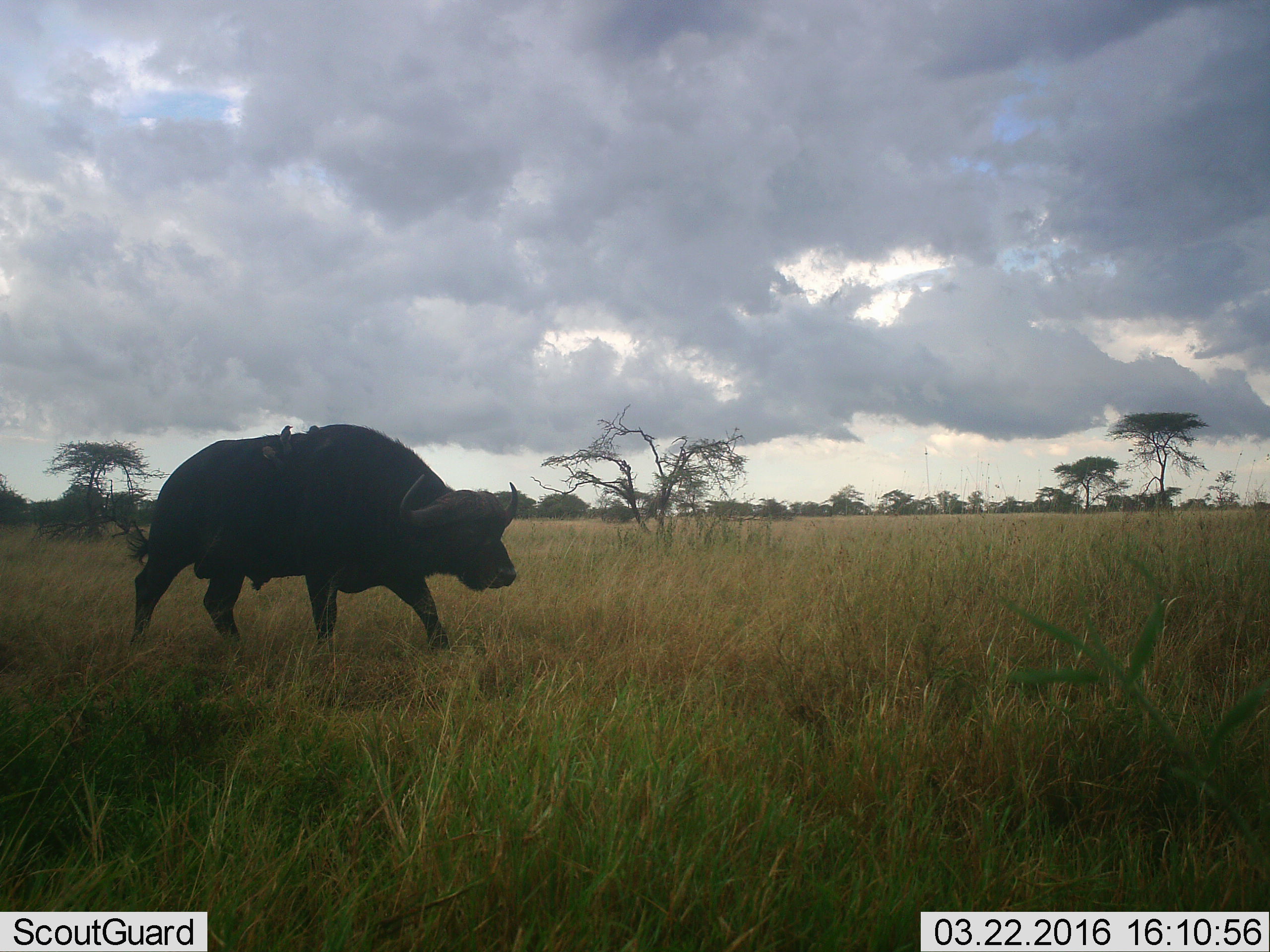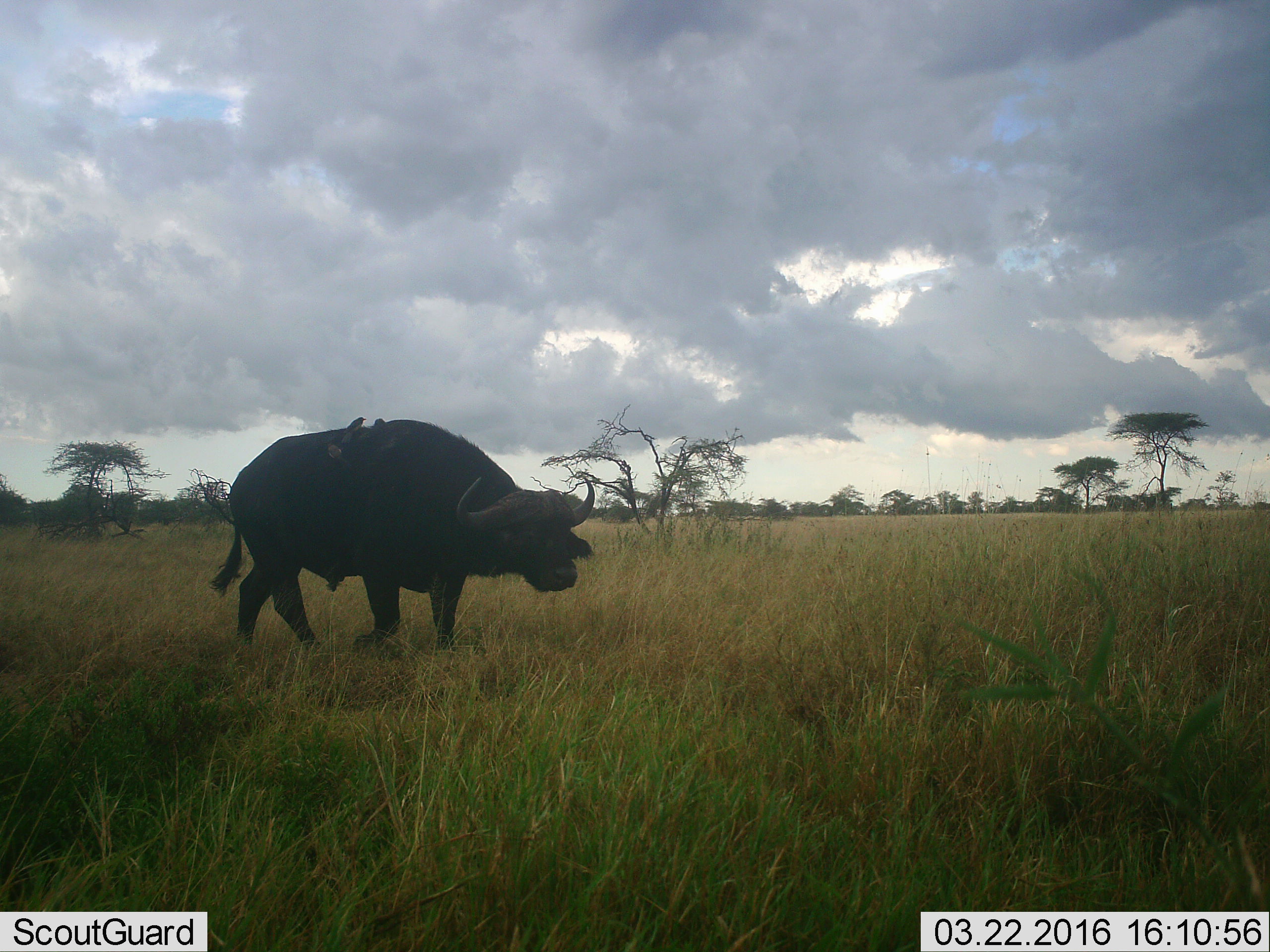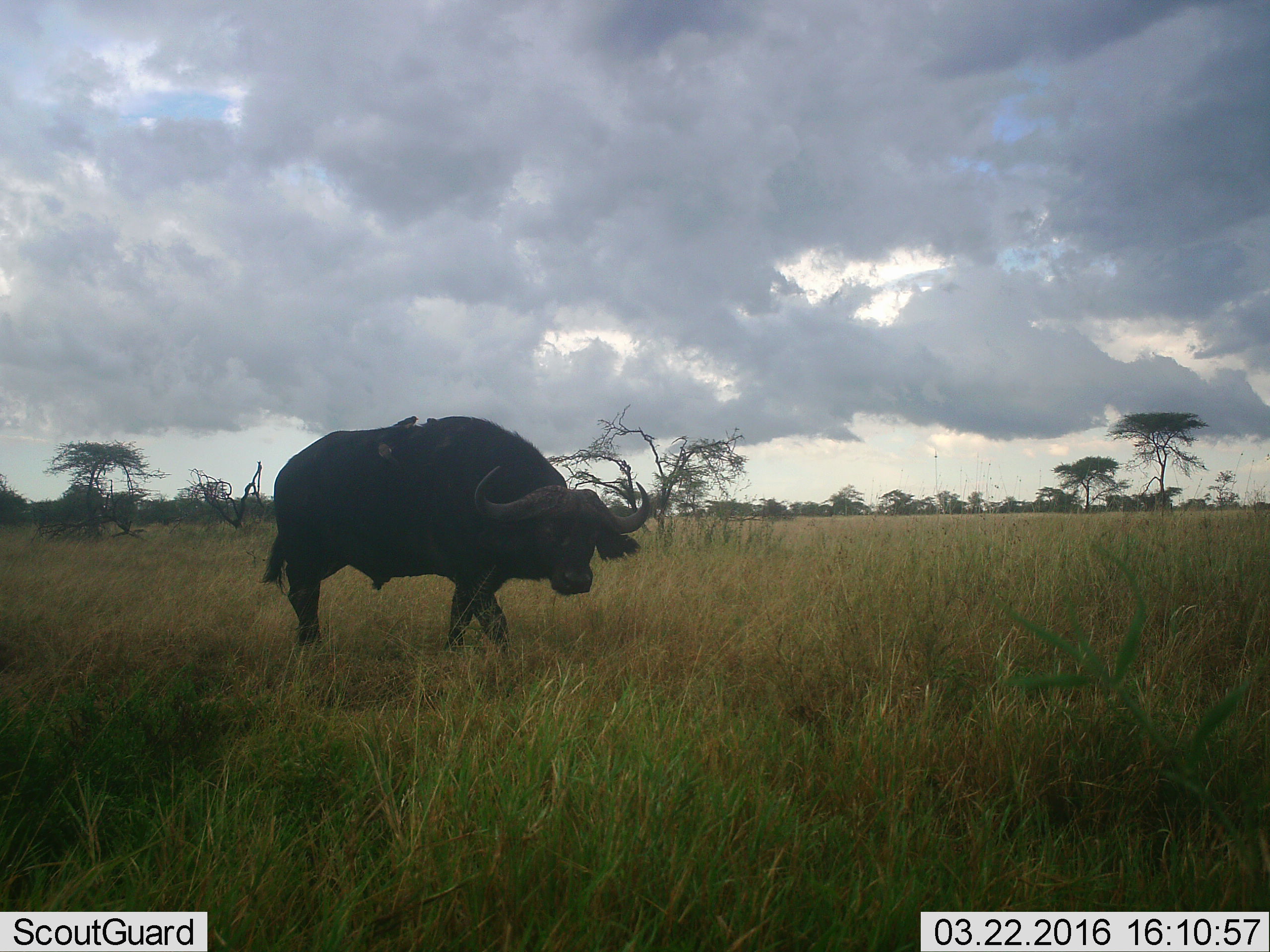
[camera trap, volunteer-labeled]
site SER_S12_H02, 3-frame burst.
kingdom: Animalia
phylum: Chordata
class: Mammalia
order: Artiodactyla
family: Bovidae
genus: Syncerus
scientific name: Syncerus caffer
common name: african buffalo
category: buffalo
Buffalo (african buffalo) (Syncerus caffer), count 1. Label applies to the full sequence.